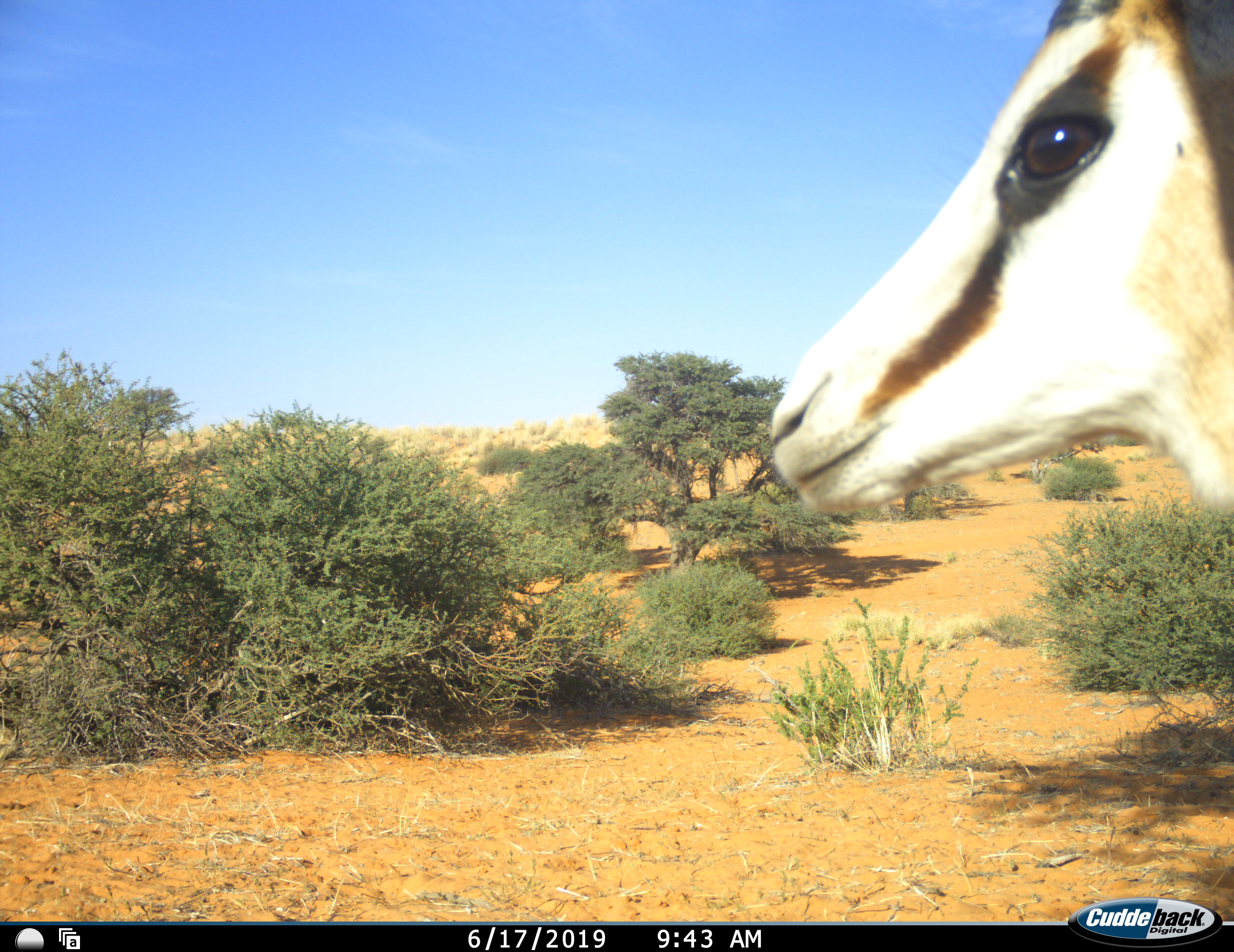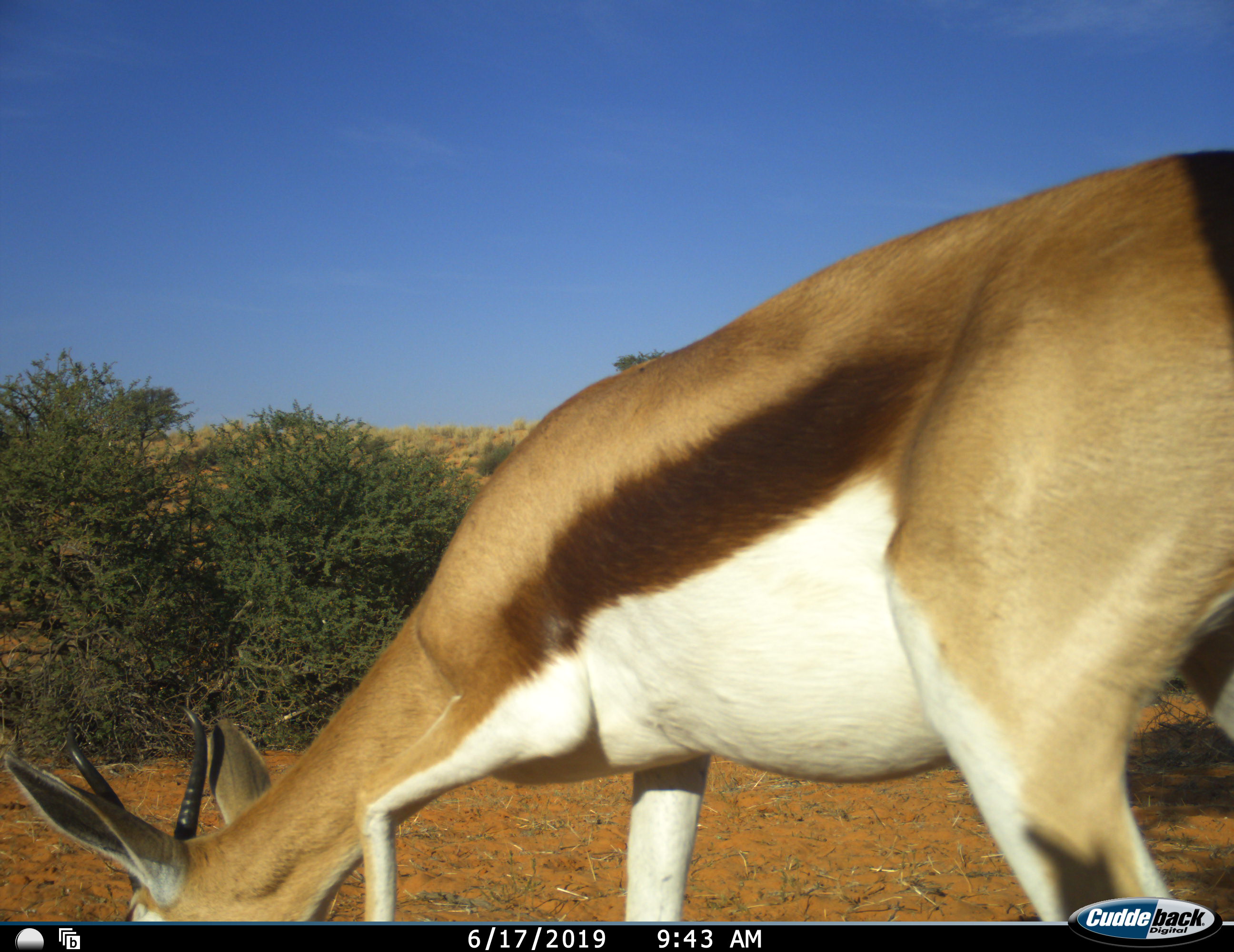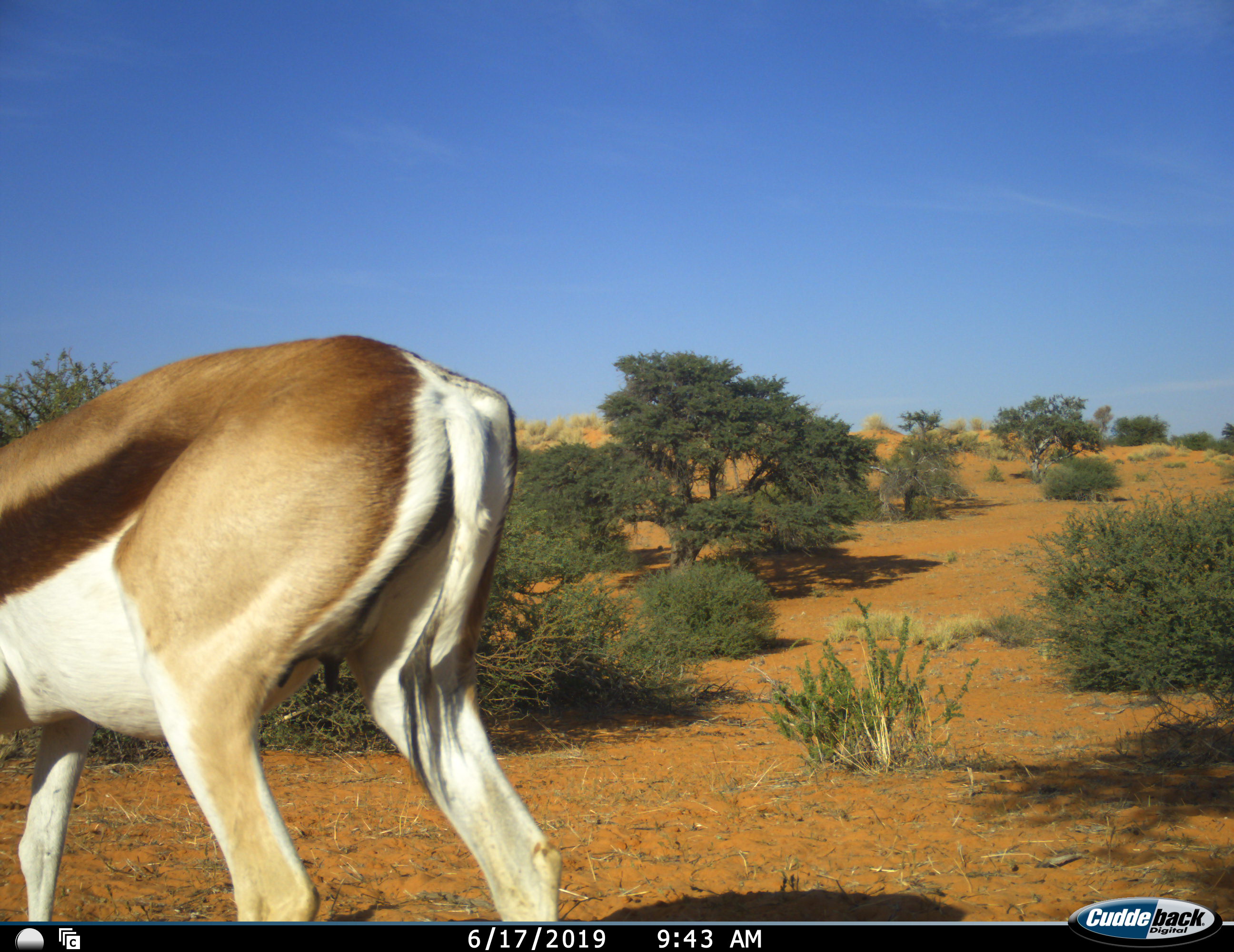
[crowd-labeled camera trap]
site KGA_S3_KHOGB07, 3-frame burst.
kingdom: Animalia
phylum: Chordata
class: Mammalia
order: Artiodactyla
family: Bovidae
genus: Antidorcas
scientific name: Antidorcas marsupialis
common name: springbok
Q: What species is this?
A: Springbok (Antidorcas marsupialis).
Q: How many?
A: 1.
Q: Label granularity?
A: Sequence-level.